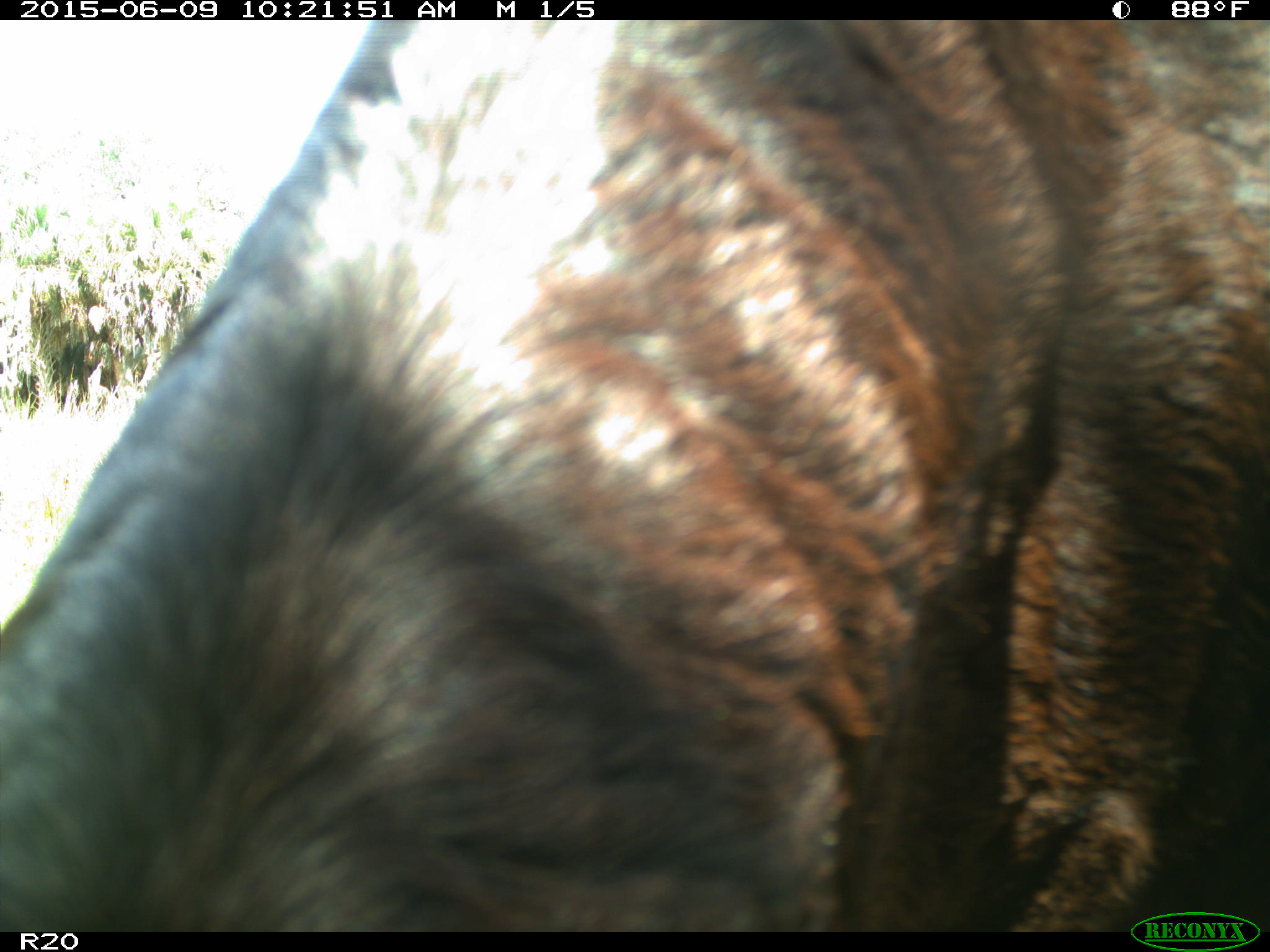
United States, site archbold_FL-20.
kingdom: Animalia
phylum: Chordata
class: Mammalia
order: Artiodactyla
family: Bovidae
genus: Bos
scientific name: Bos taurus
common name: domestic cow